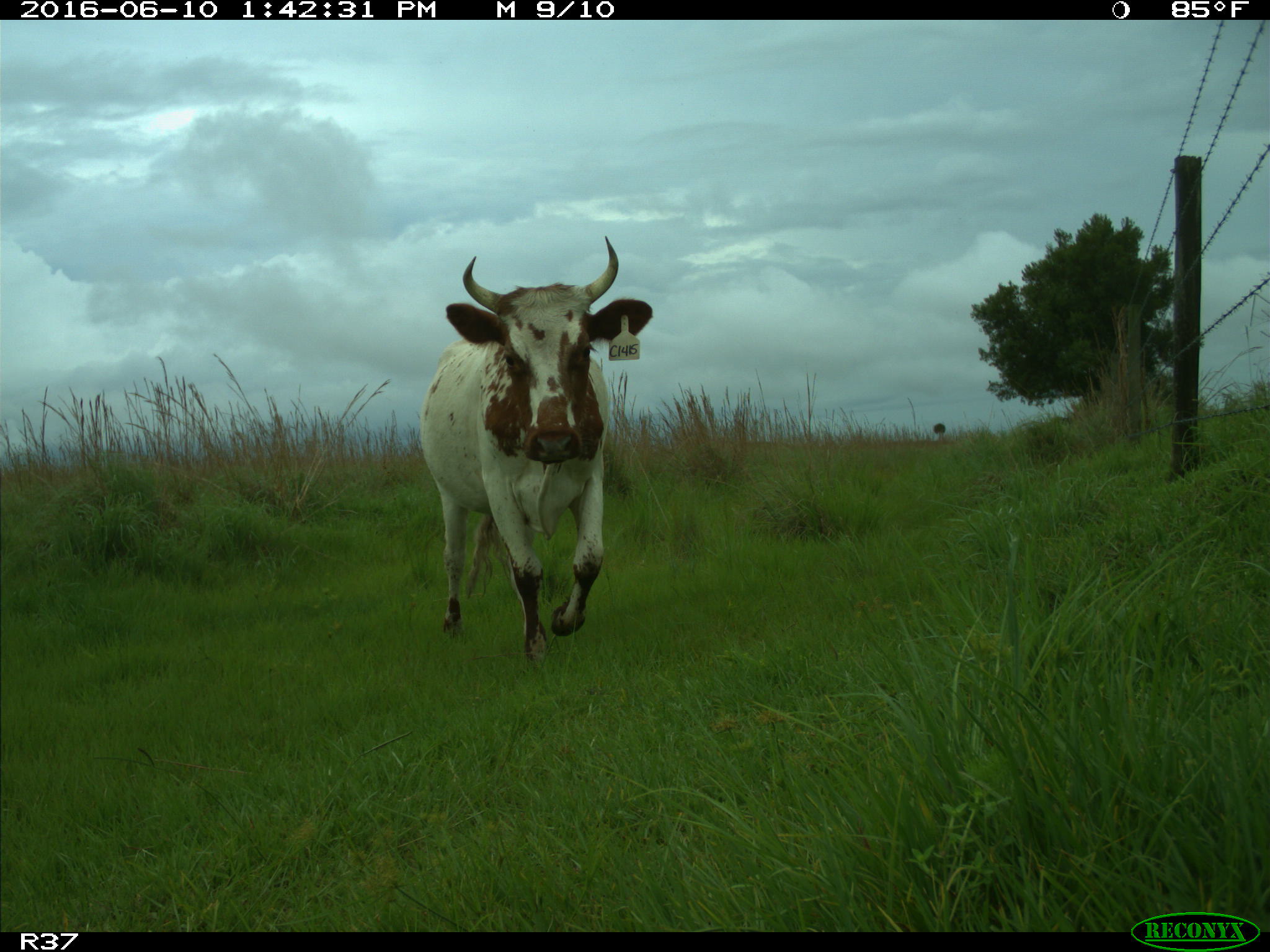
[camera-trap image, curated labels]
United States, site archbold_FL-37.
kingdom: Animalia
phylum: Chordata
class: Mammalia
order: Artiodactyla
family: Bovidae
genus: Bos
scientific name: Bos taurus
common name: domestic cow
Bos taurus (domestic cow).